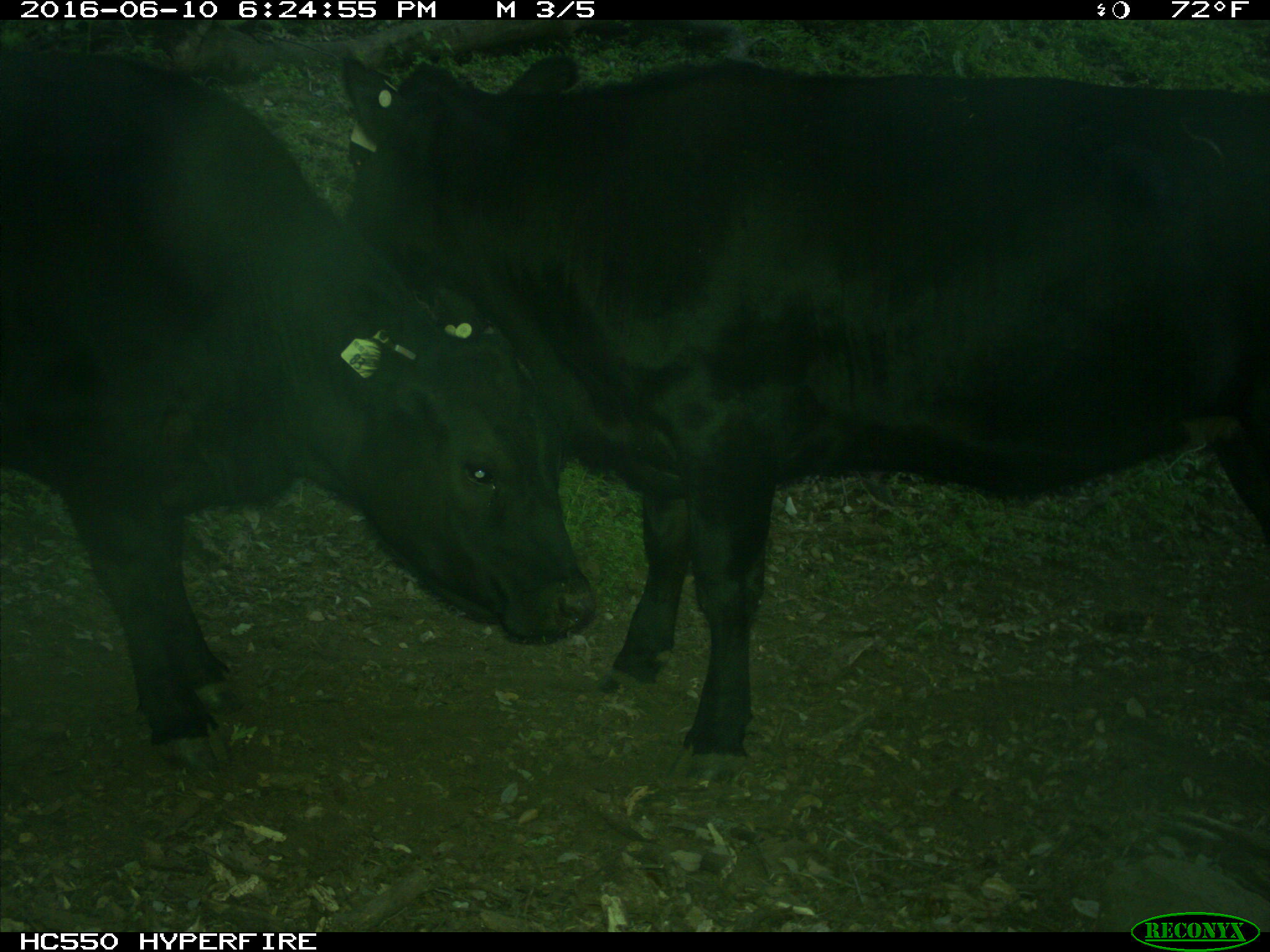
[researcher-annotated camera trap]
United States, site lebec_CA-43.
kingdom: Animalia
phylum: Chordata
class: Mammalia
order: Artiodactyla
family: Bovidae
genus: Bos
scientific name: Bos taurus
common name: domestic cow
Bos taurus (domestic cow).